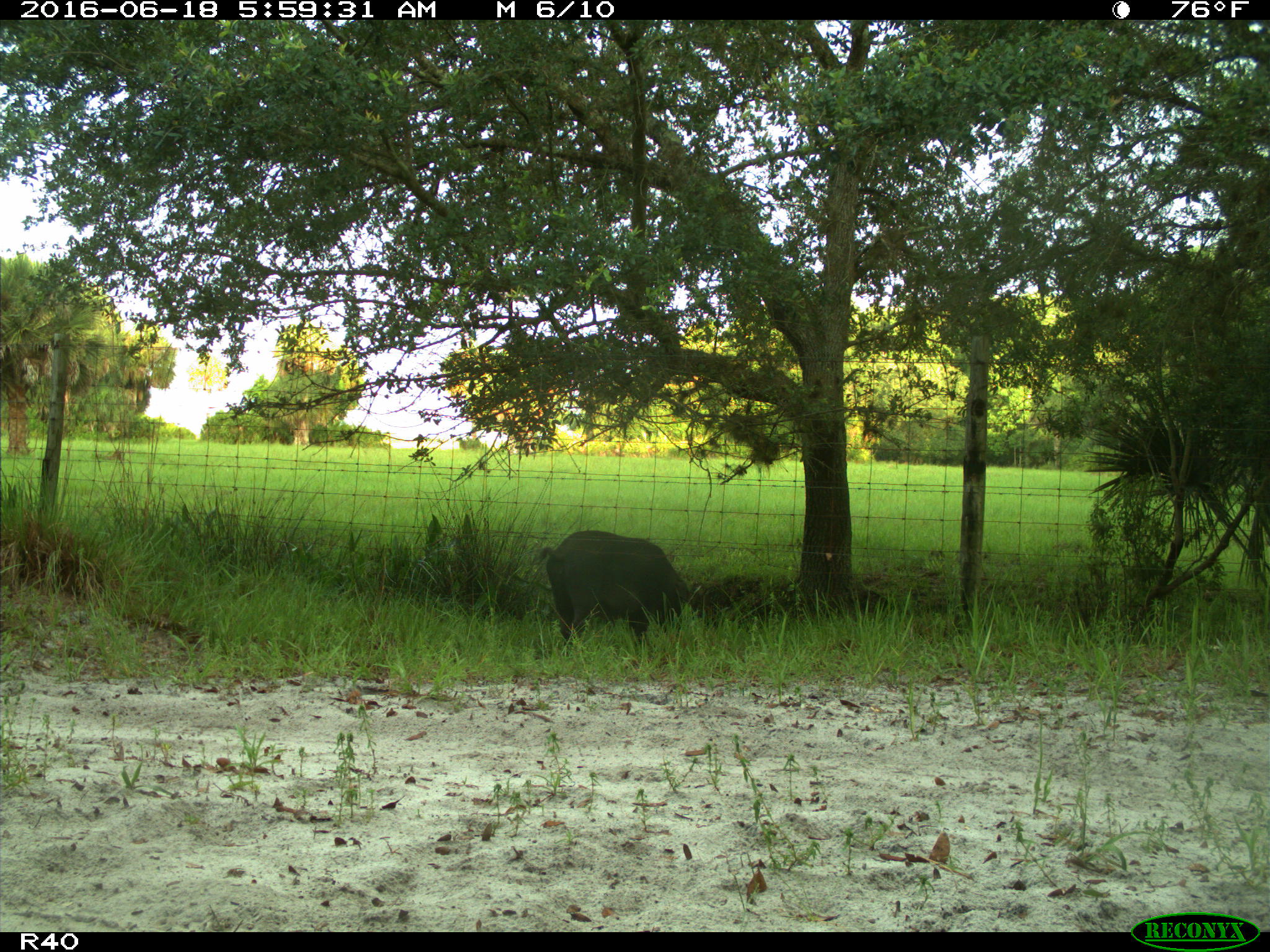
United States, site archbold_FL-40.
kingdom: Animalia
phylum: Chordata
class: Mammalia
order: Artiodactyla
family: Suidae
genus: Sus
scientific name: Sus scrofa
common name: wild boar